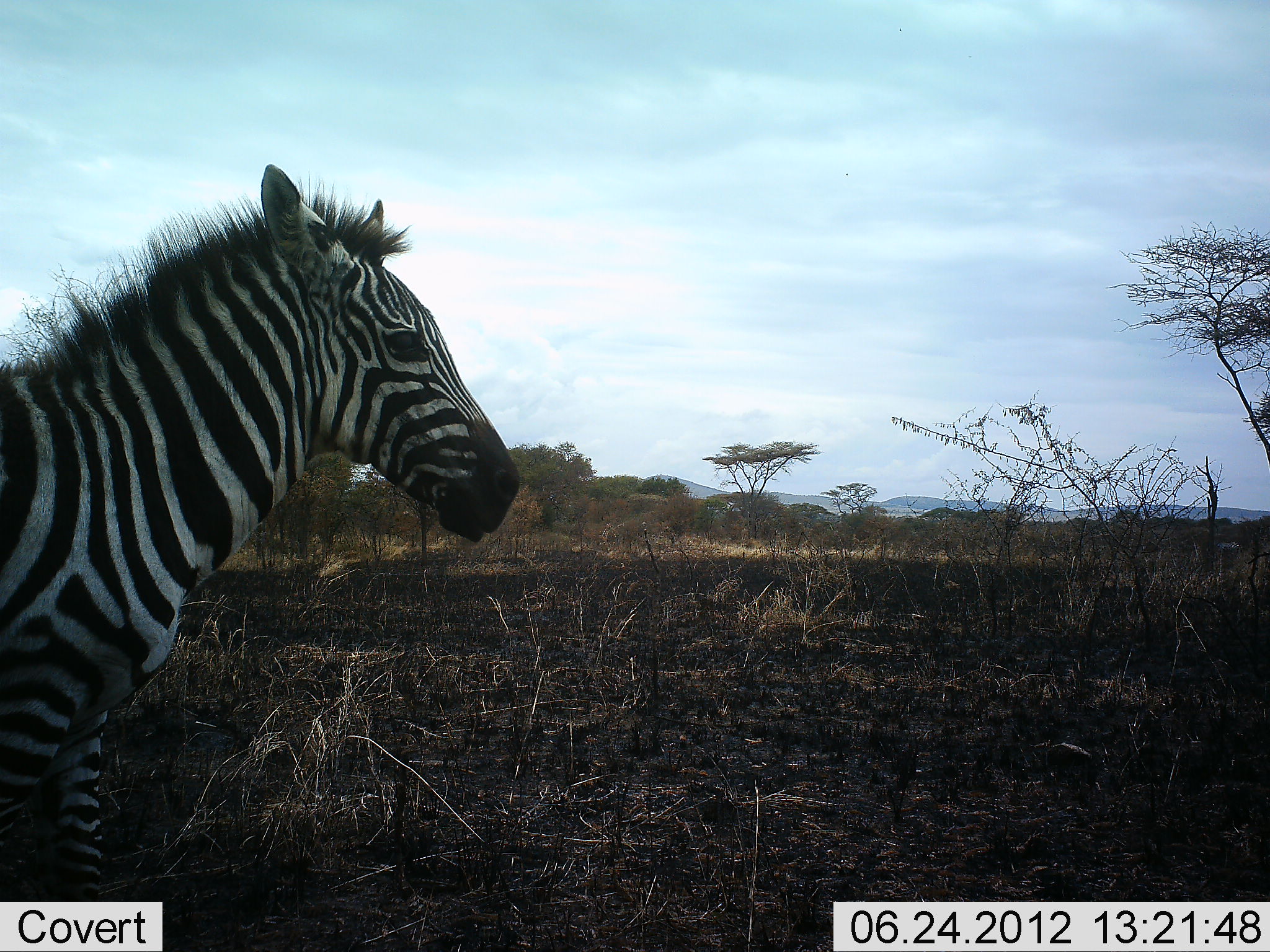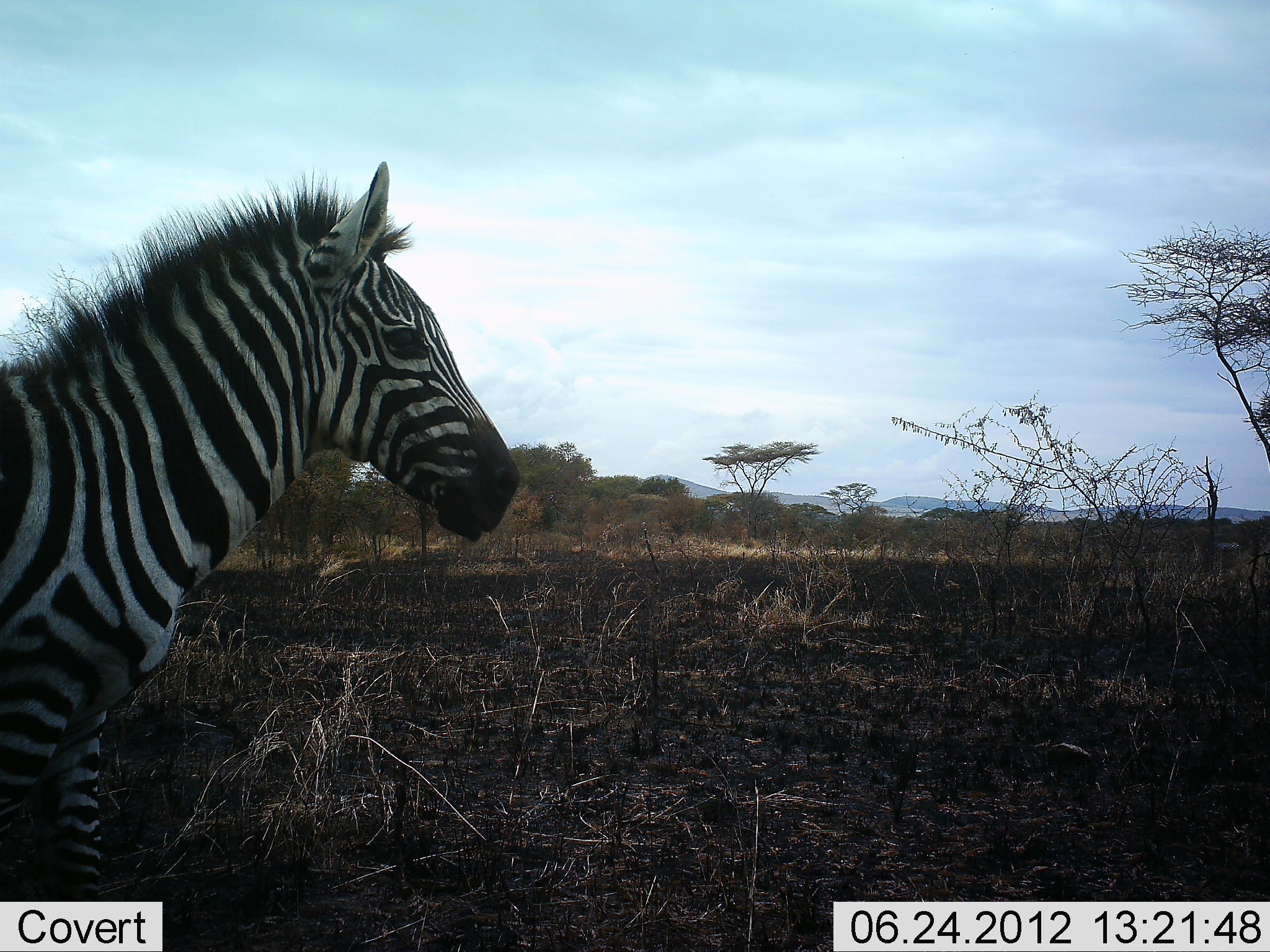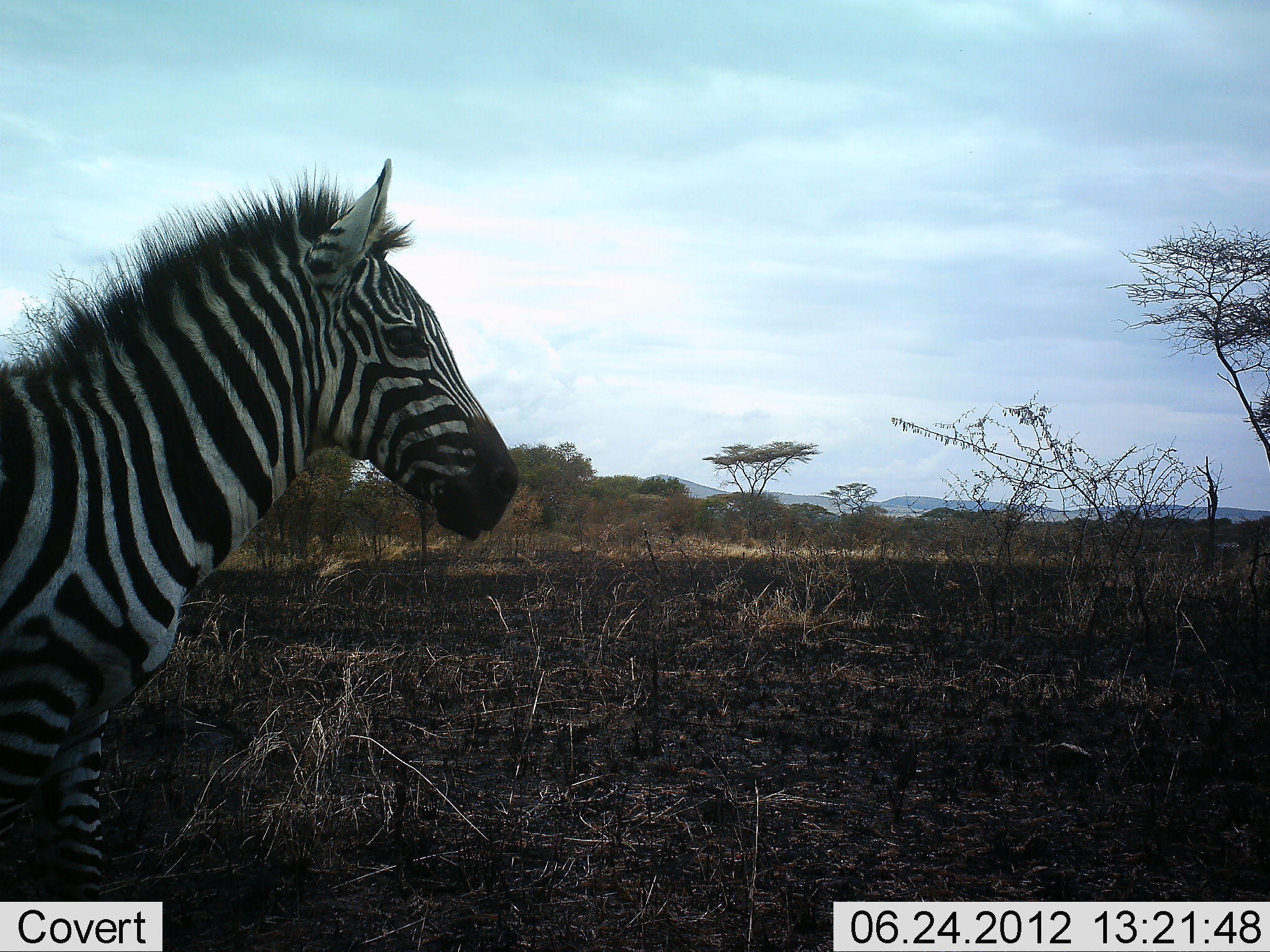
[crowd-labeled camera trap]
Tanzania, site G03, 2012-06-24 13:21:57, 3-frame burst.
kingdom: Animalia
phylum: Chordata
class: Mammalia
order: Perissodactyla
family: Equidae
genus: Equus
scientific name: Equus quagga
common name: plains zebra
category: zebra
Zebra (plains zebra) (Equus quagga), count 1. Behavior (volunteer vote fractions): standing 100%, resting 0%, moving 0%, interacting 0%. Young present (vote fraction): 0%. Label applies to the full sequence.